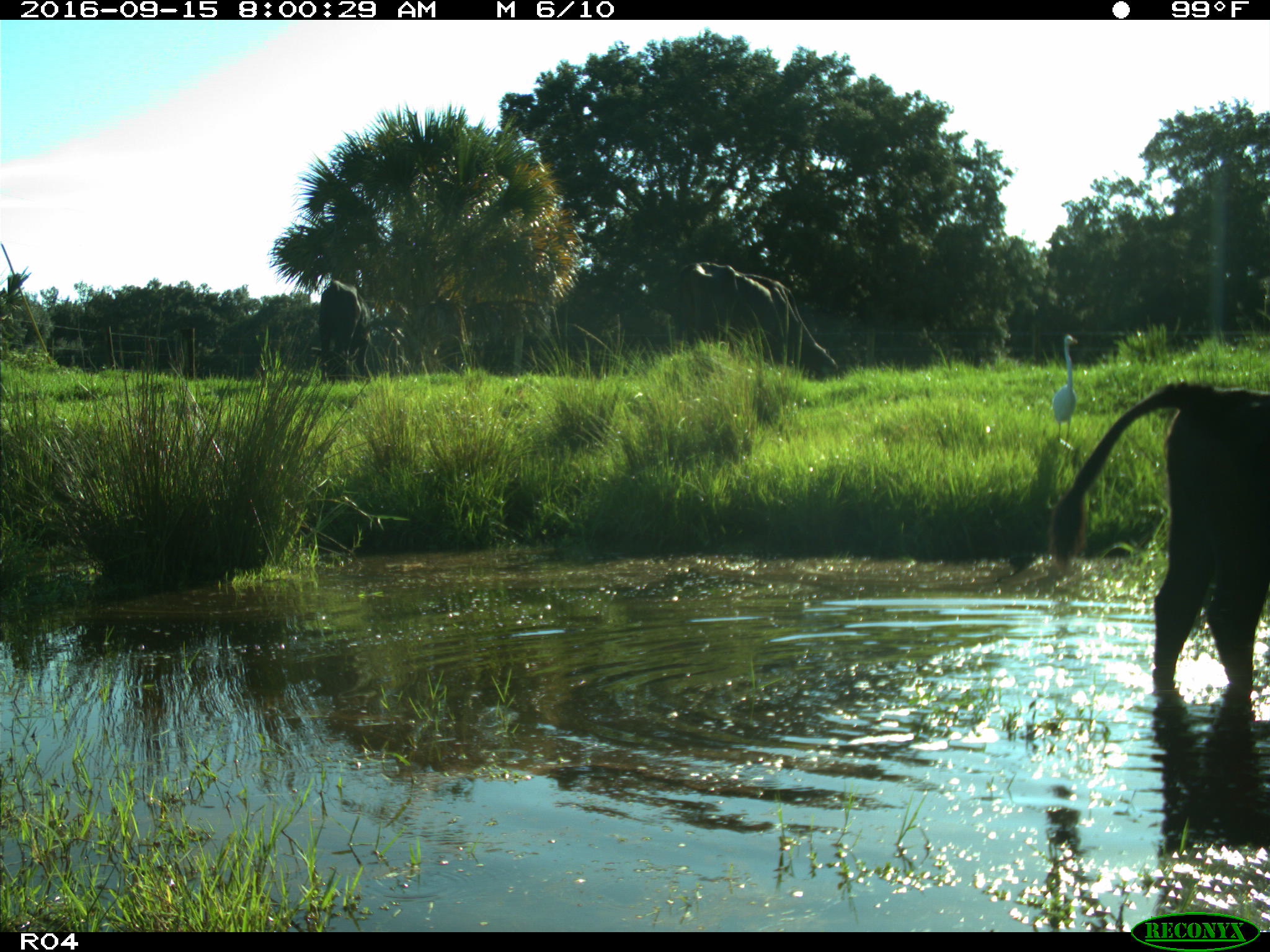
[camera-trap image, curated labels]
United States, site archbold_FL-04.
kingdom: Animalia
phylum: Chordata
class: Mammalia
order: Artiodactyla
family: Bovidae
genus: Bos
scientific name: Bos taurus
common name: domestic cow